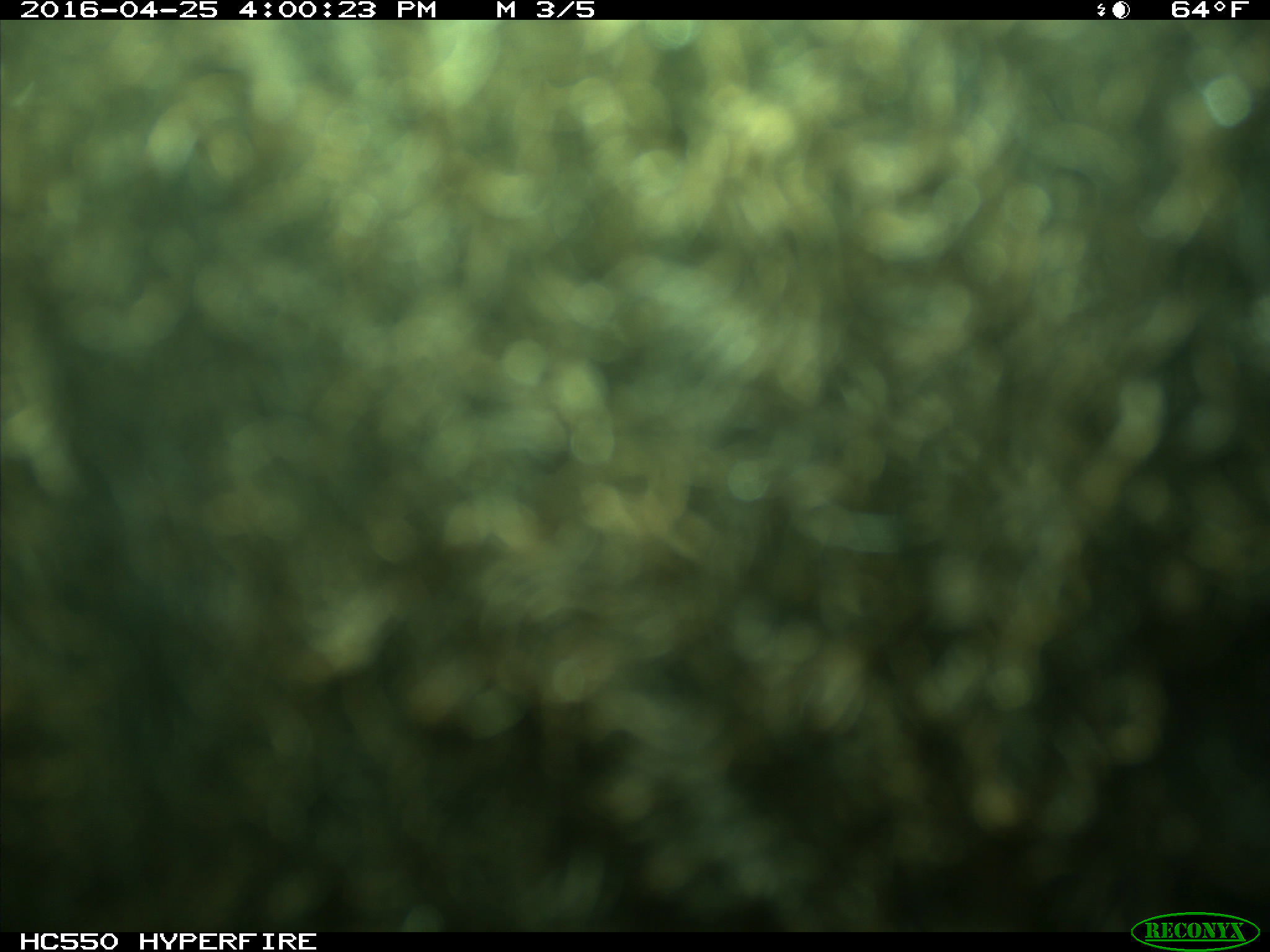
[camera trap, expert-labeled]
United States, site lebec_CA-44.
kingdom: Animalia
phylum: Chordata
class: Mammalia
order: Artiodactyla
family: Bovidae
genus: Bos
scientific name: Bos taurus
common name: domestic cow